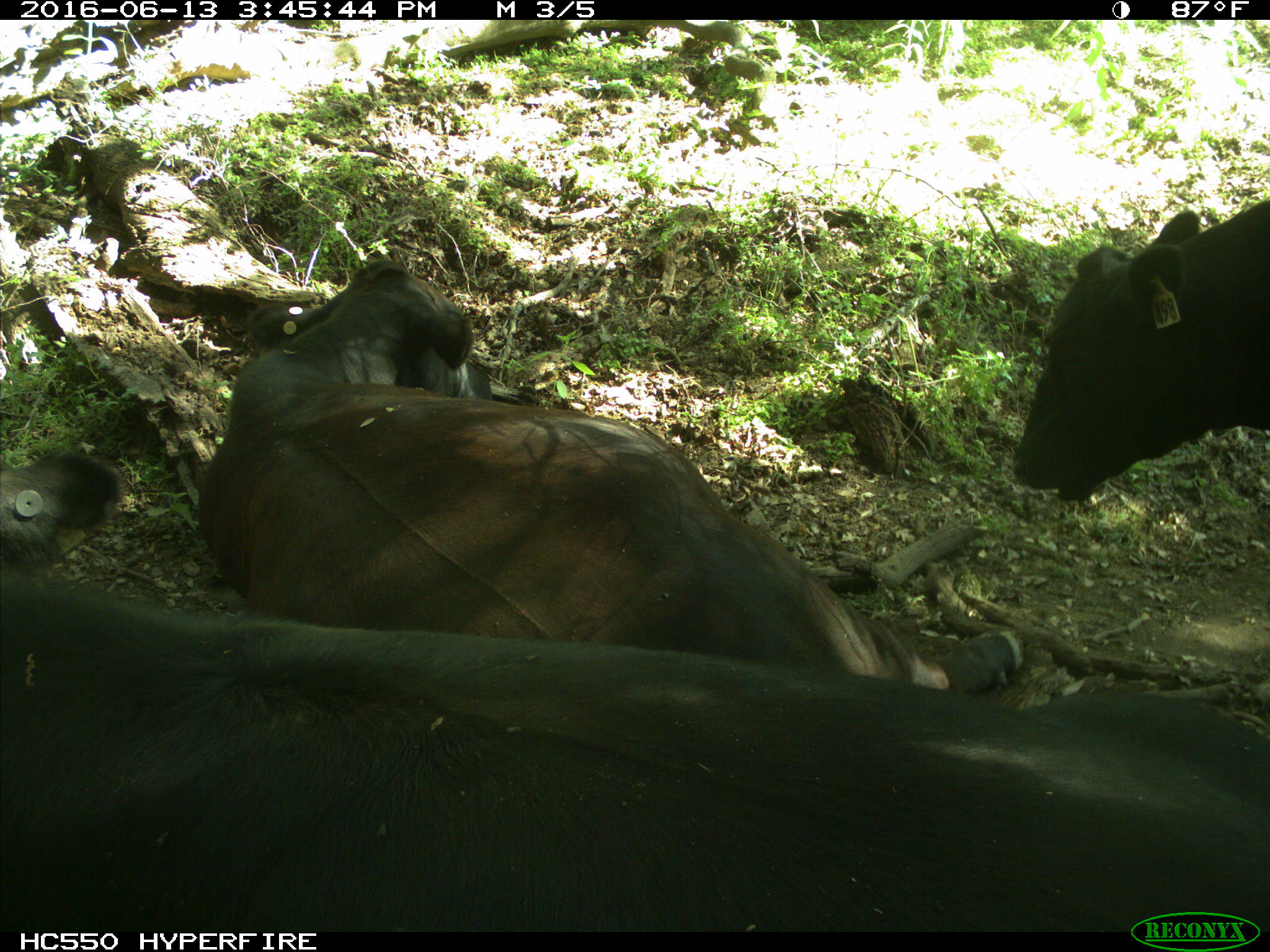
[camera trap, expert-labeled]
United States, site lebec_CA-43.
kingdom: Animalia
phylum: Chordata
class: Mammalia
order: Artiodactyla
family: Bovidae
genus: Bos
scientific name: Bos taurus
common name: domestic cow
Bos taurus (domestic cow).